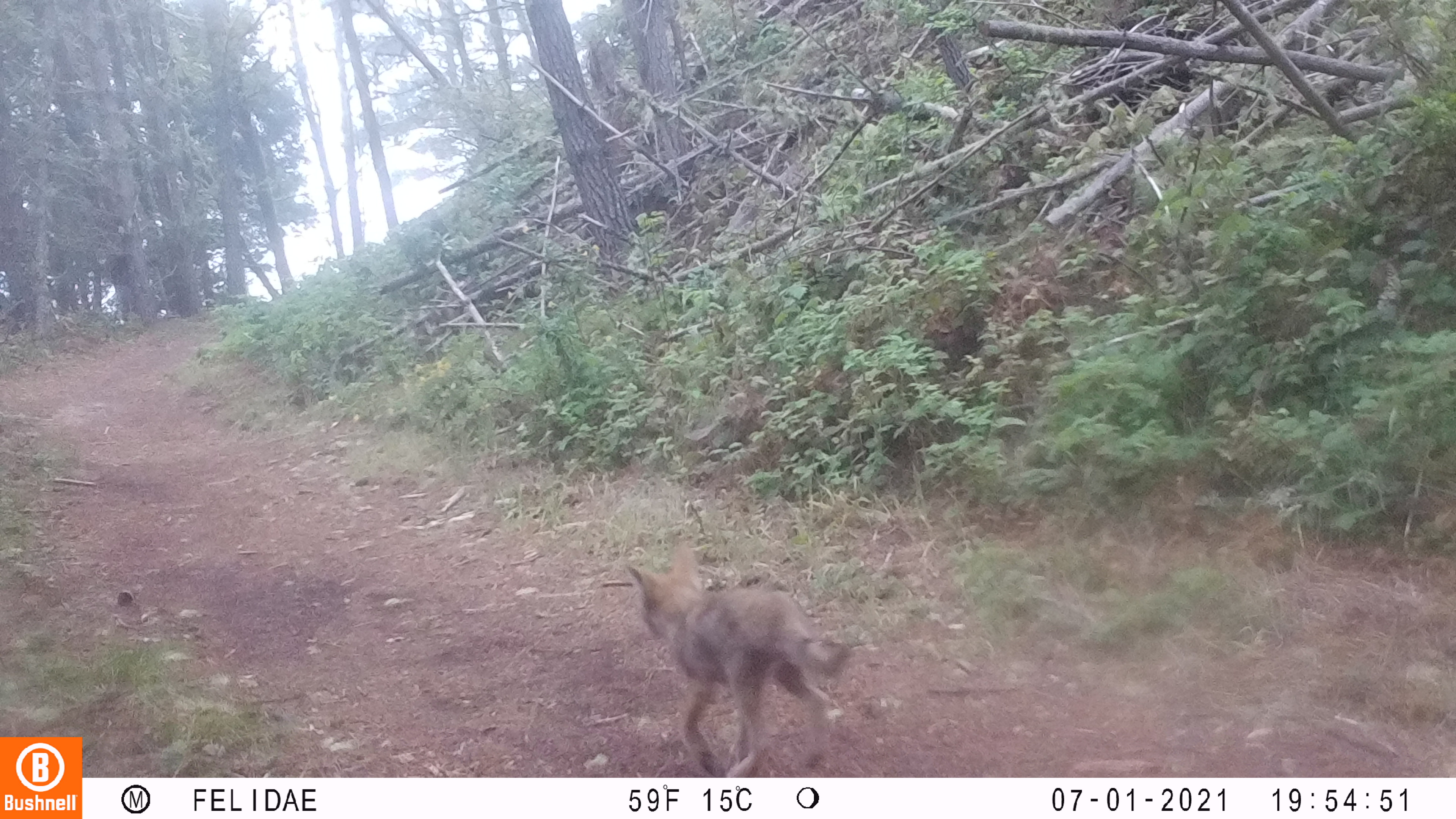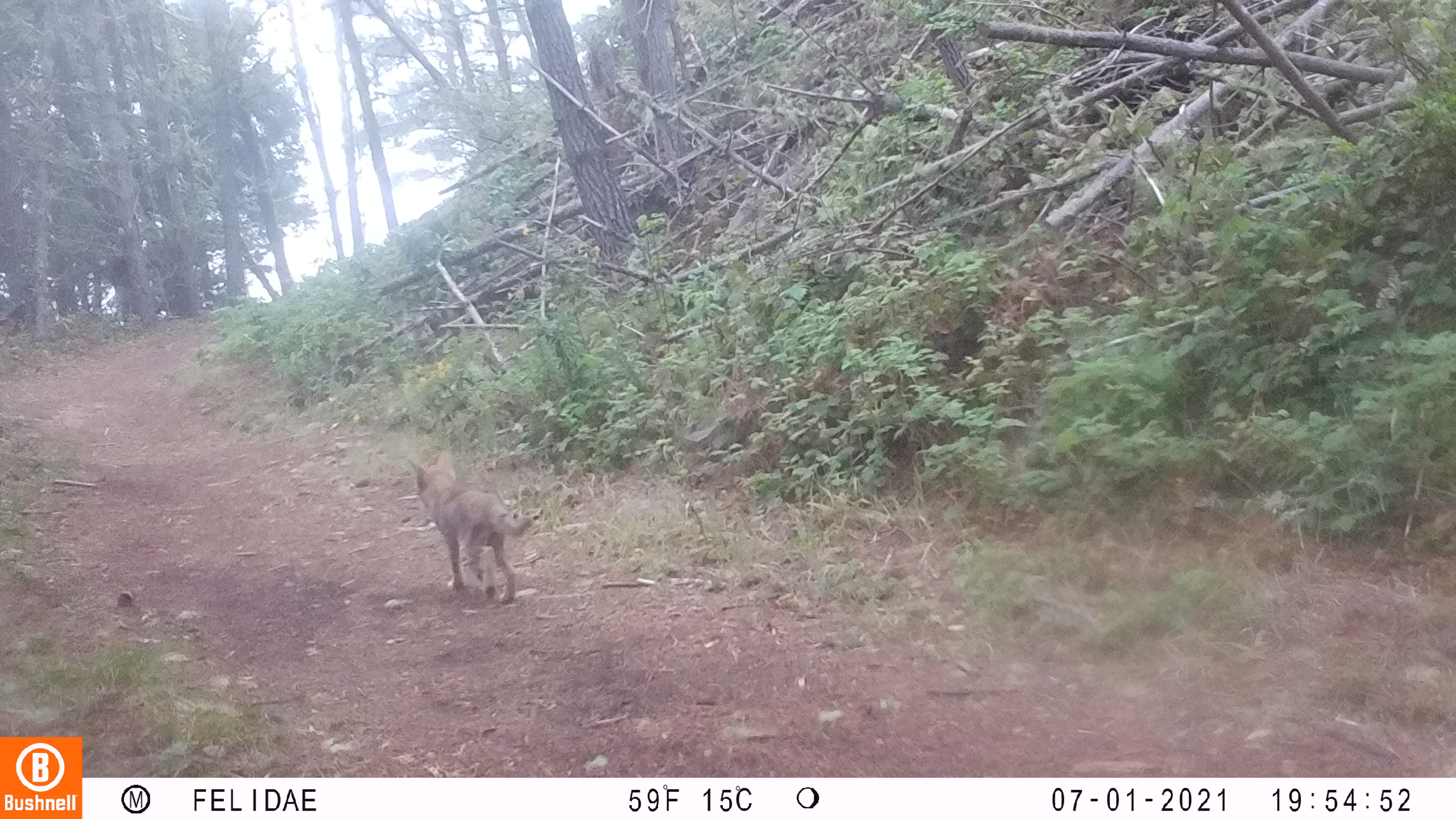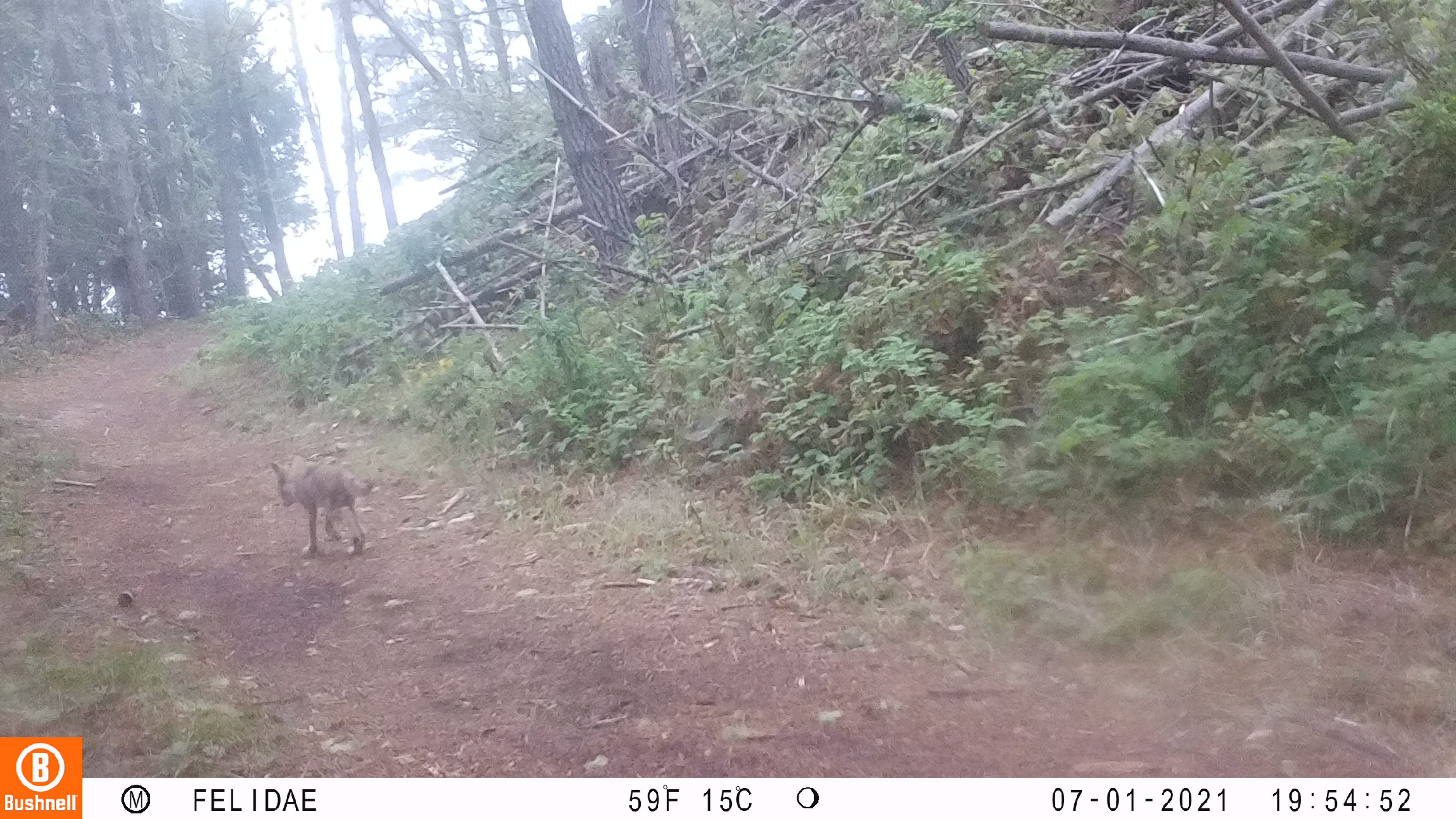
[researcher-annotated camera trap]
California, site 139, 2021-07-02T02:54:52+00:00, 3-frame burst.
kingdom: Animalia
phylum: Chordata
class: Mammalia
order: Carnivora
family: Canidae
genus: Canis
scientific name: Canis latrans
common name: coyote